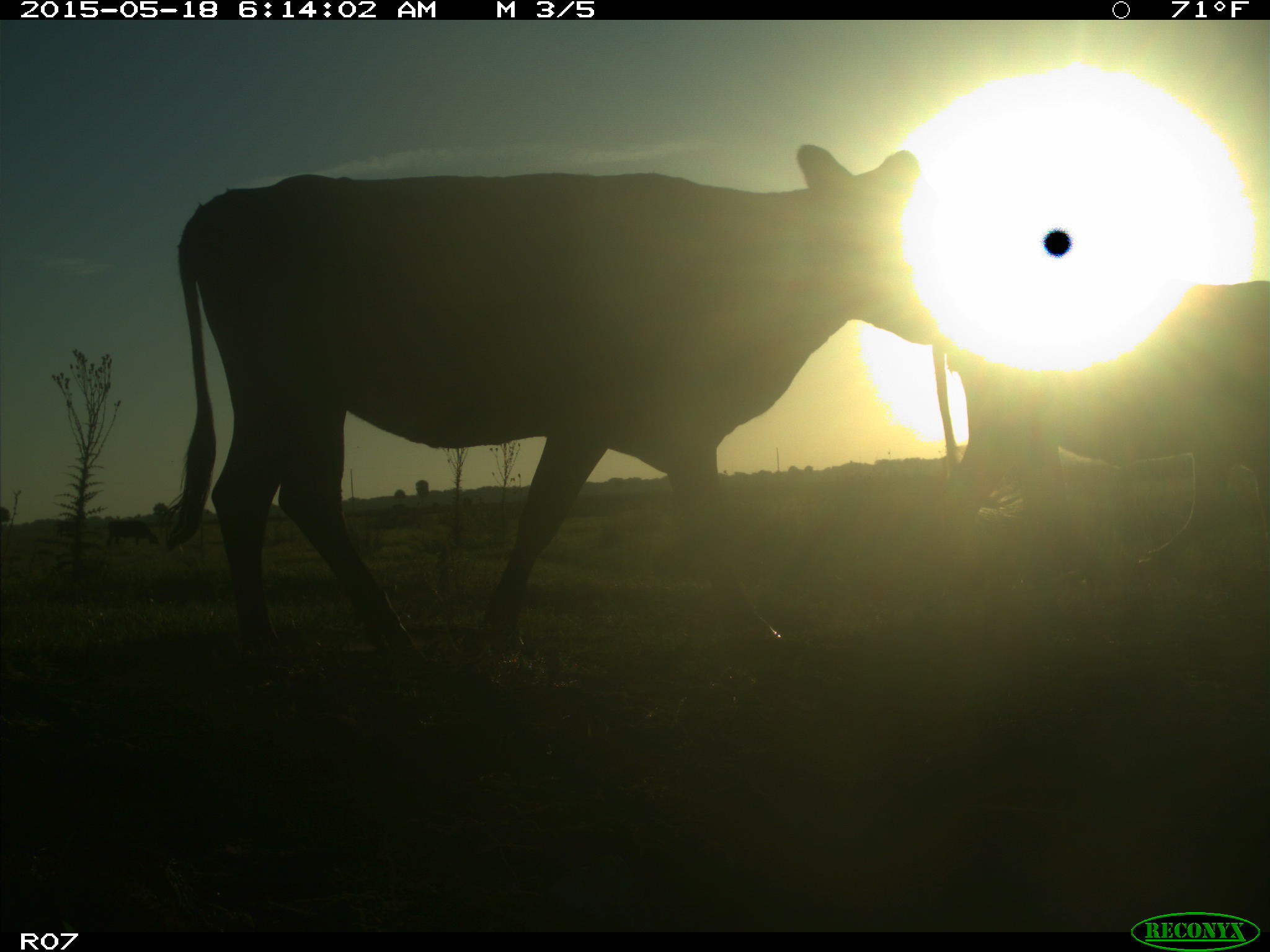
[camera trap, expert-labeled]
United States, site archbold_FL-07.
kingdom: Animalia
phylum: Chordata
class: Mammalia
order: Artiodactyla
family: Bovidae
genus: Bos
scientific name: Bos taurus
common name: domestic cow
Bos taurus (domestic cow).